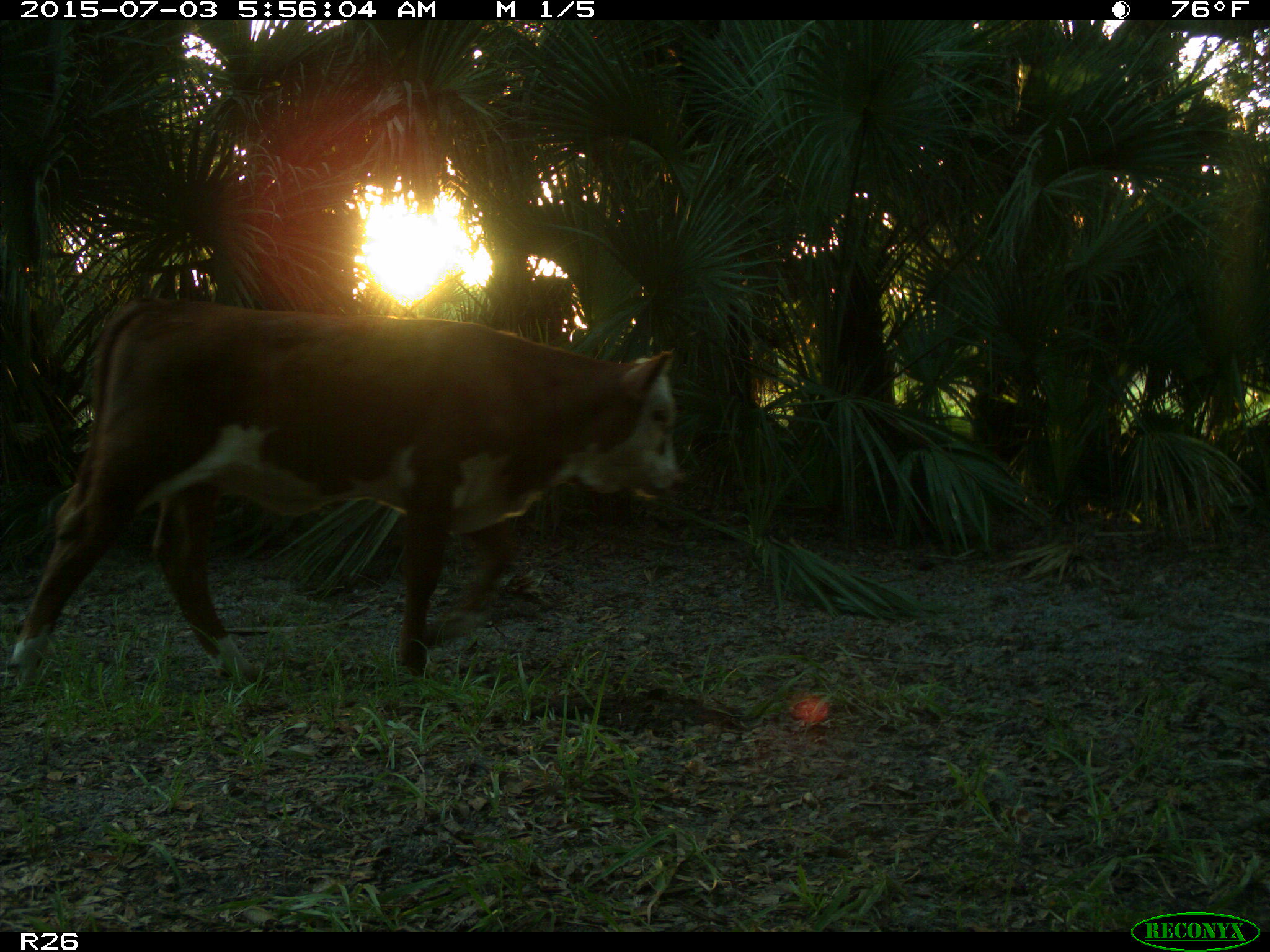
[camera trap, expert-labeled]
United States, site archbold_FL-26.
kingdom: Animalia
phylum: Chordata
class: Mammalia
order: Artiodactyla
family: Bovidae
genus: Bos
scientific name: Bos taurus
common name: domestic cow